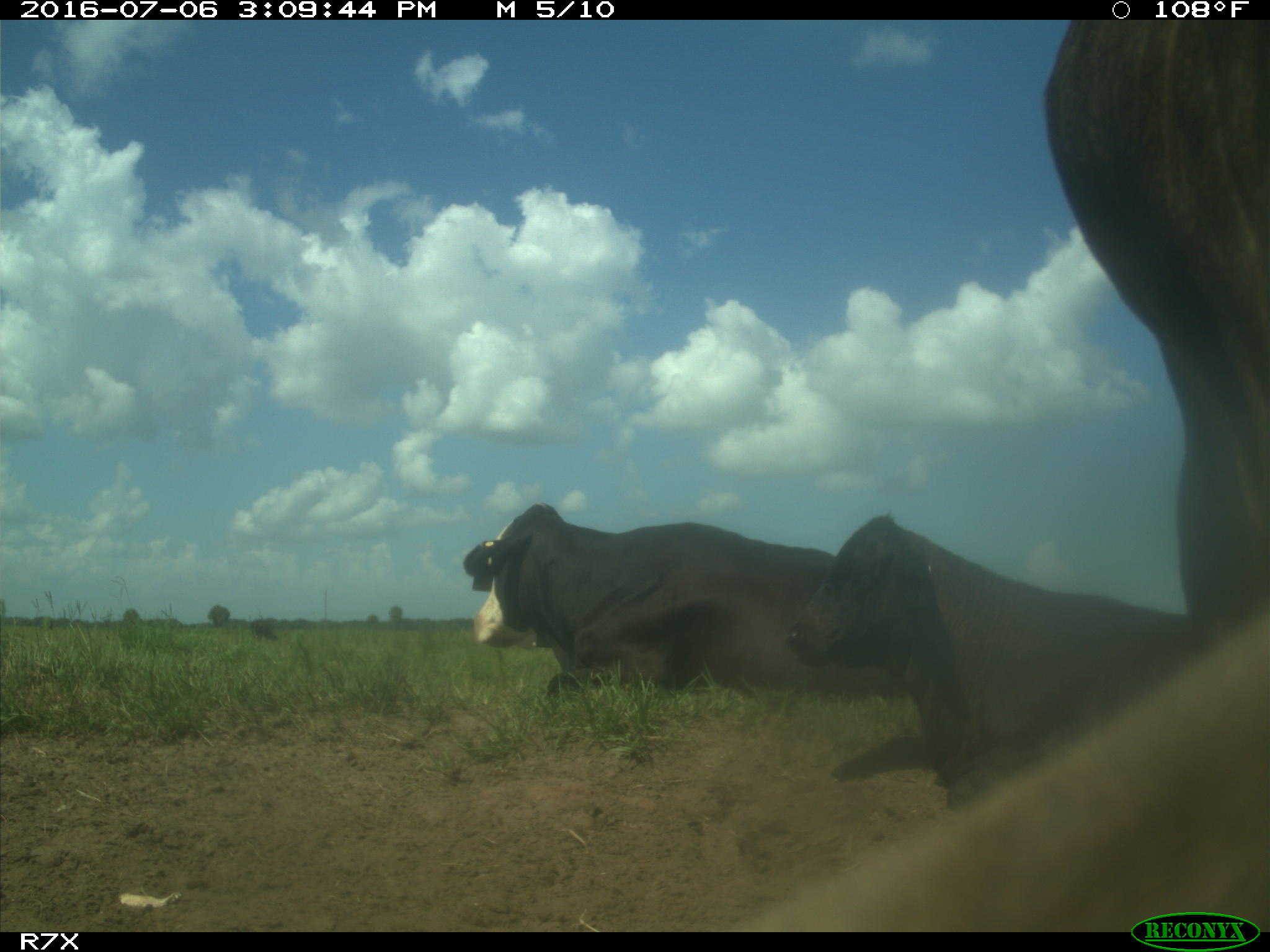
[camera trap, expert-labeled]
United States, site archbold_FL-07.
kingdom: Animalia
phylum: Chordata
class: Mammalia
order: Artiodactyla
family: Bovidae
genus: Bos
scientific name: Bos taurus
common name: domestic cow